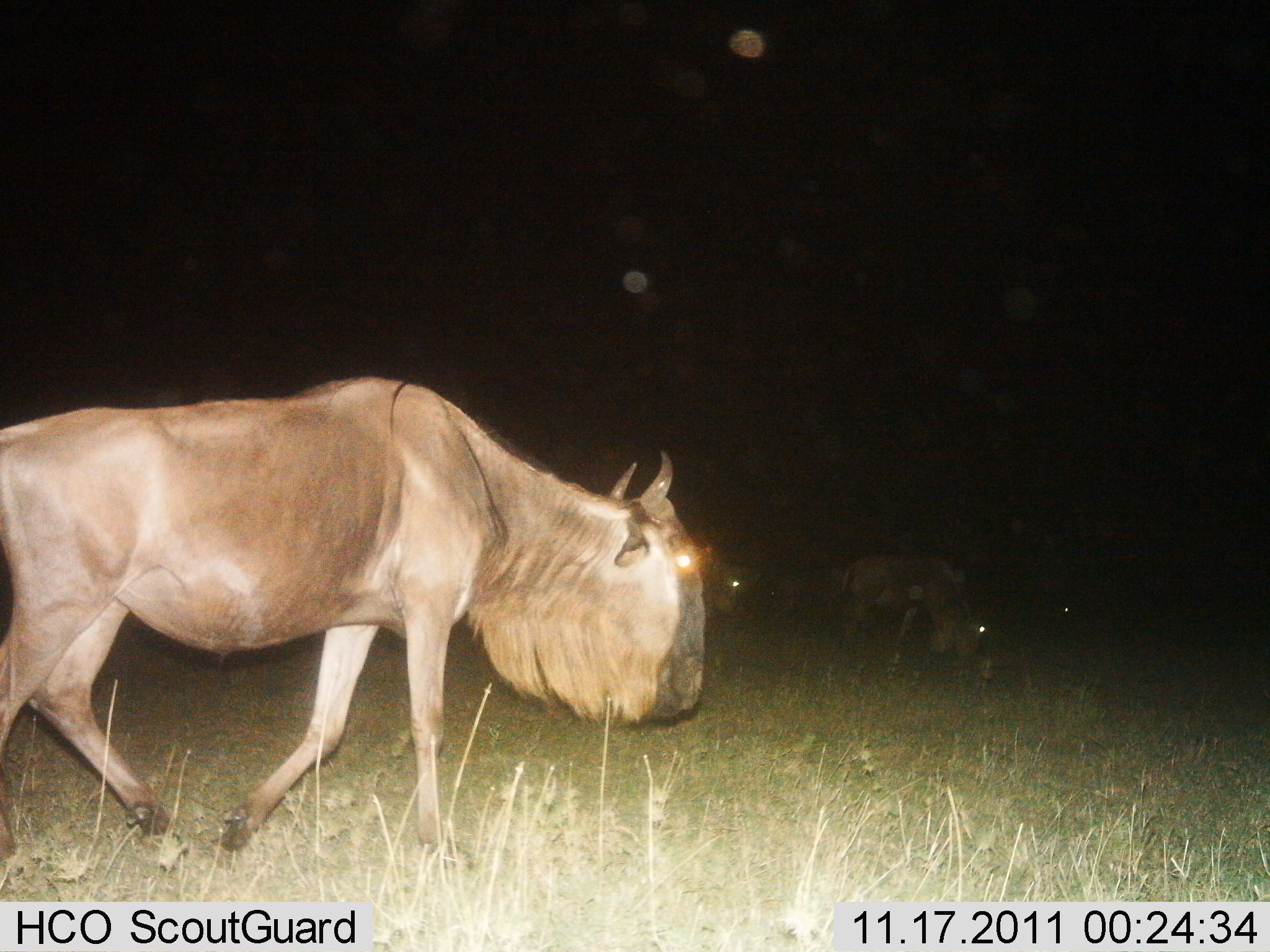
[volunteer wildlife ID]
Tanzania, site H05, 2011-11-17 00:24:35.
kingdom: Animalia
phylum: Chordata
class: Mammalia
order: Artiodactyla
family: Bovidae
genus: Connochaetes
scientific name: Connochaetes taurinus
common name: blue wildebeest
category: wildebeest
Wildebeest (blue wildebeest) (Connochaetes taurinus), count 3. Behavior (volunteer vote fractions): standing 23%, resting 0%, moving 77%, interacting 0%. Young present (vote fraction): 0%. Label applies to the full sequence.